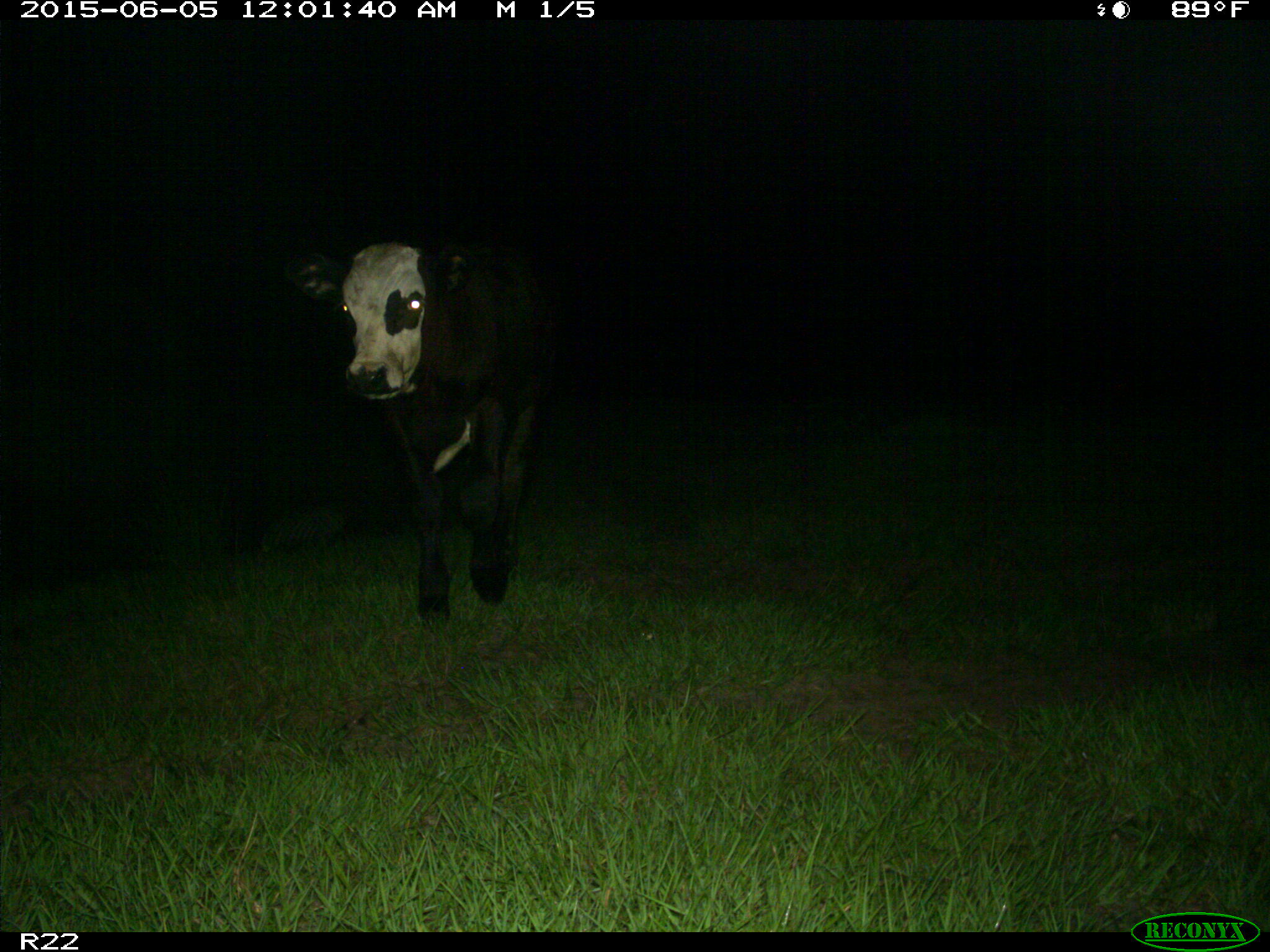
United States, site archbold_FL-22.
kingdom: Animalia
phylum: Chordata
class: Mammalia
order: Artiodactyla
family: Bovidae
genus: Bos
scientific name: Bos taurus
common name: domestic cow